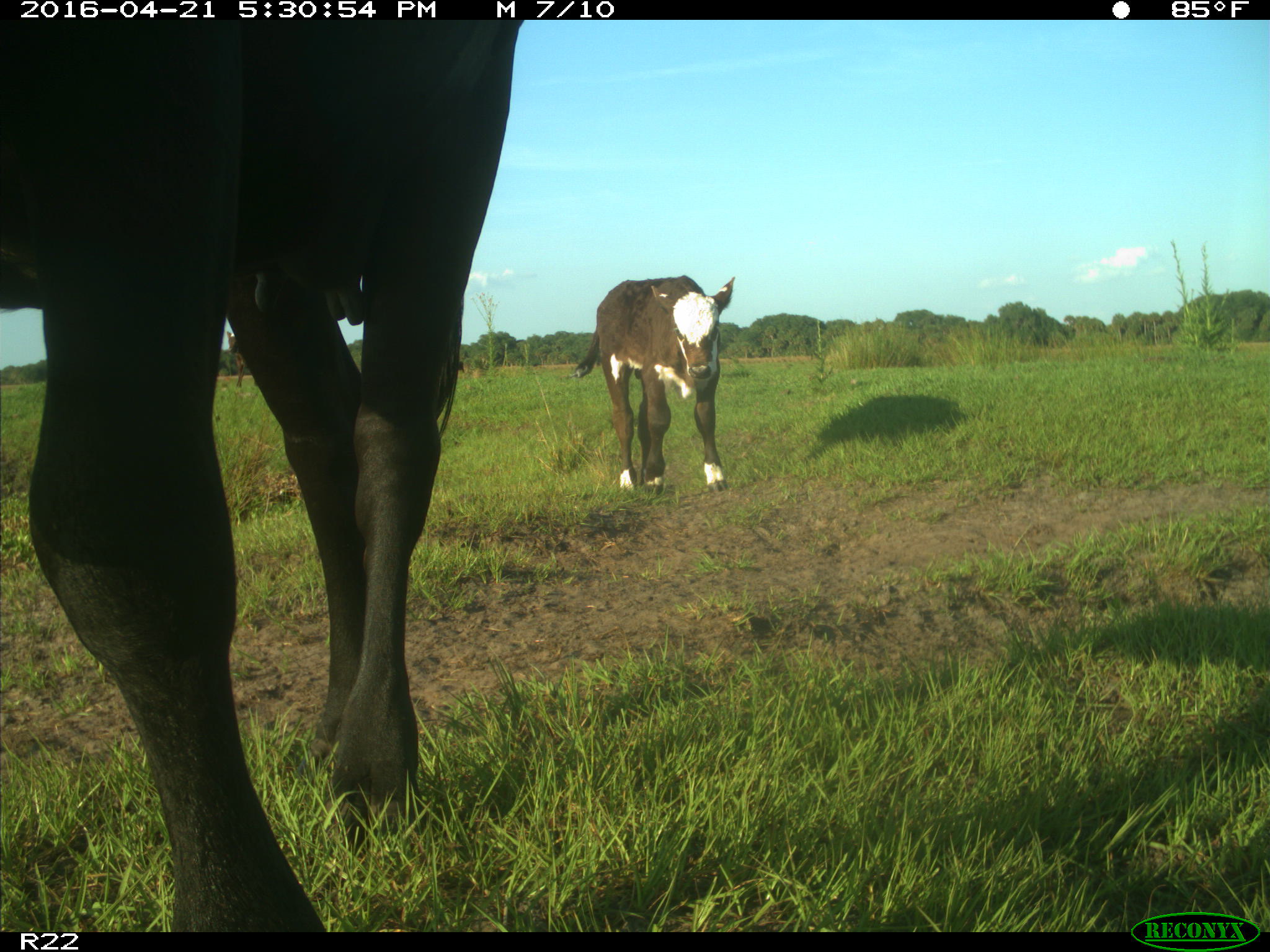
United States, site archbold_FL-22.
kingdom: Animalia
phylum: Chordata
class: Mammalia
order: Artiodactyla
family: Bovidae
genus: Bos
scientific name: Bos taurus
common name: domestic cow